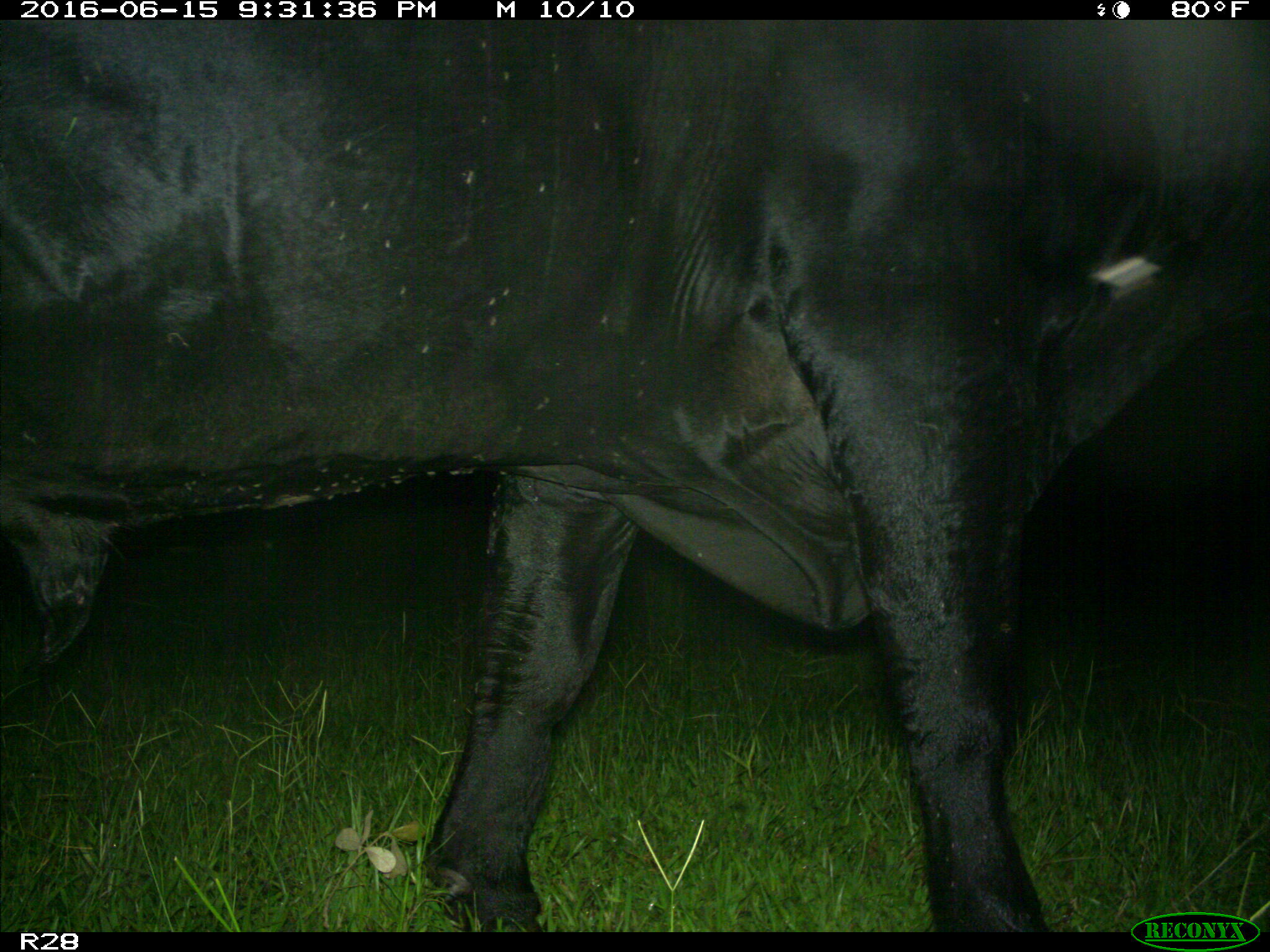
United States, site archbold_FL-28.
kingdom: Animalia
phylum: Chordata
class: Mammalia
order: Artiodactyla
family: Bovidae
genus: Bos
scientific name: Bos taurus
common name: domestic cow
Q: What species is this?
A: Bos taurus (domestic cow).